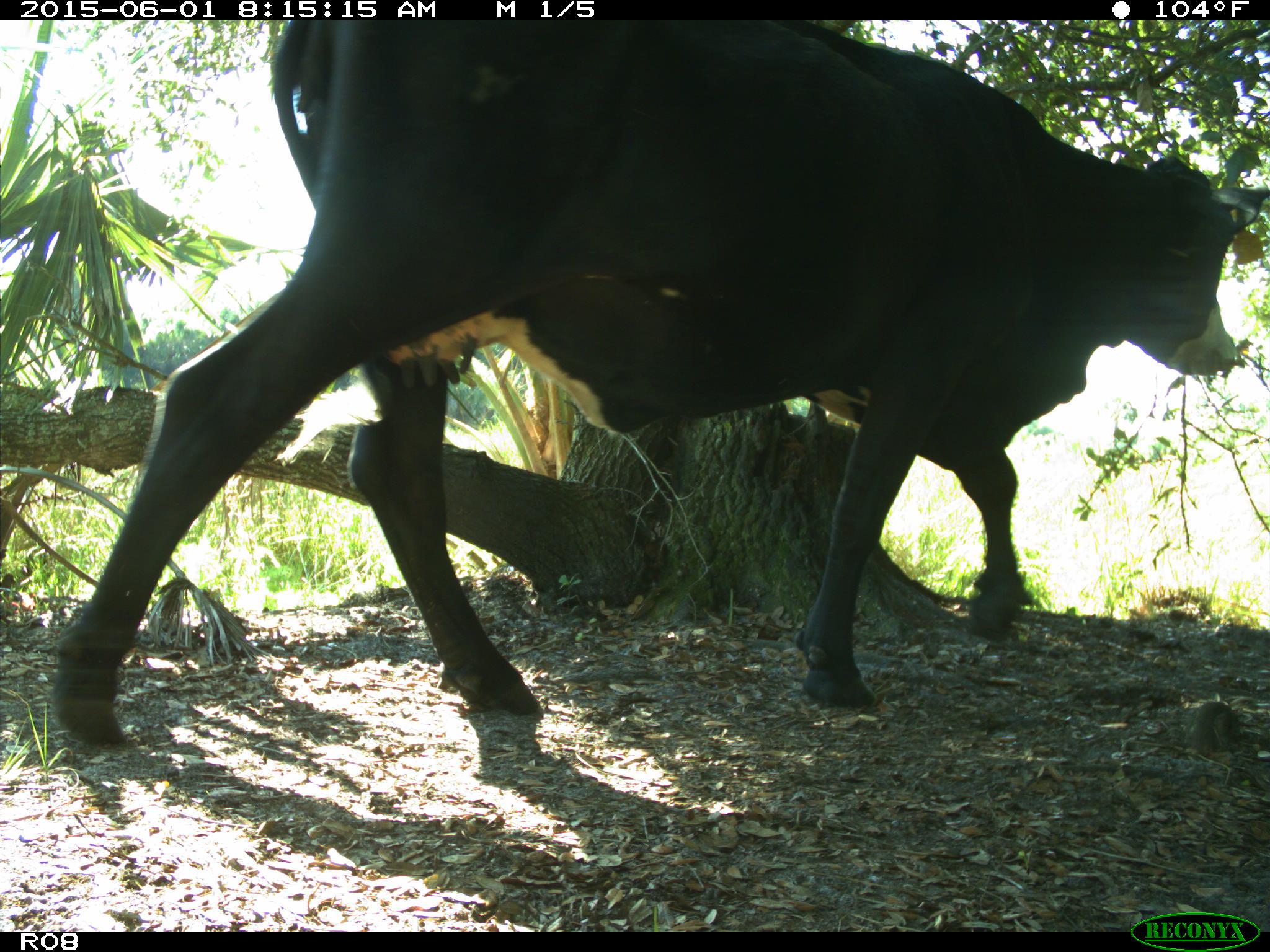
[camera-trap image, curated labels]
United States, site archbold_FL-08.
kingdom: Animalia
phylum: Chordata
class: Mammalia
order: Artiodactyla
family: Bovidae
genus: Bos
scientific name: Bos taurus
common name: domestic cow